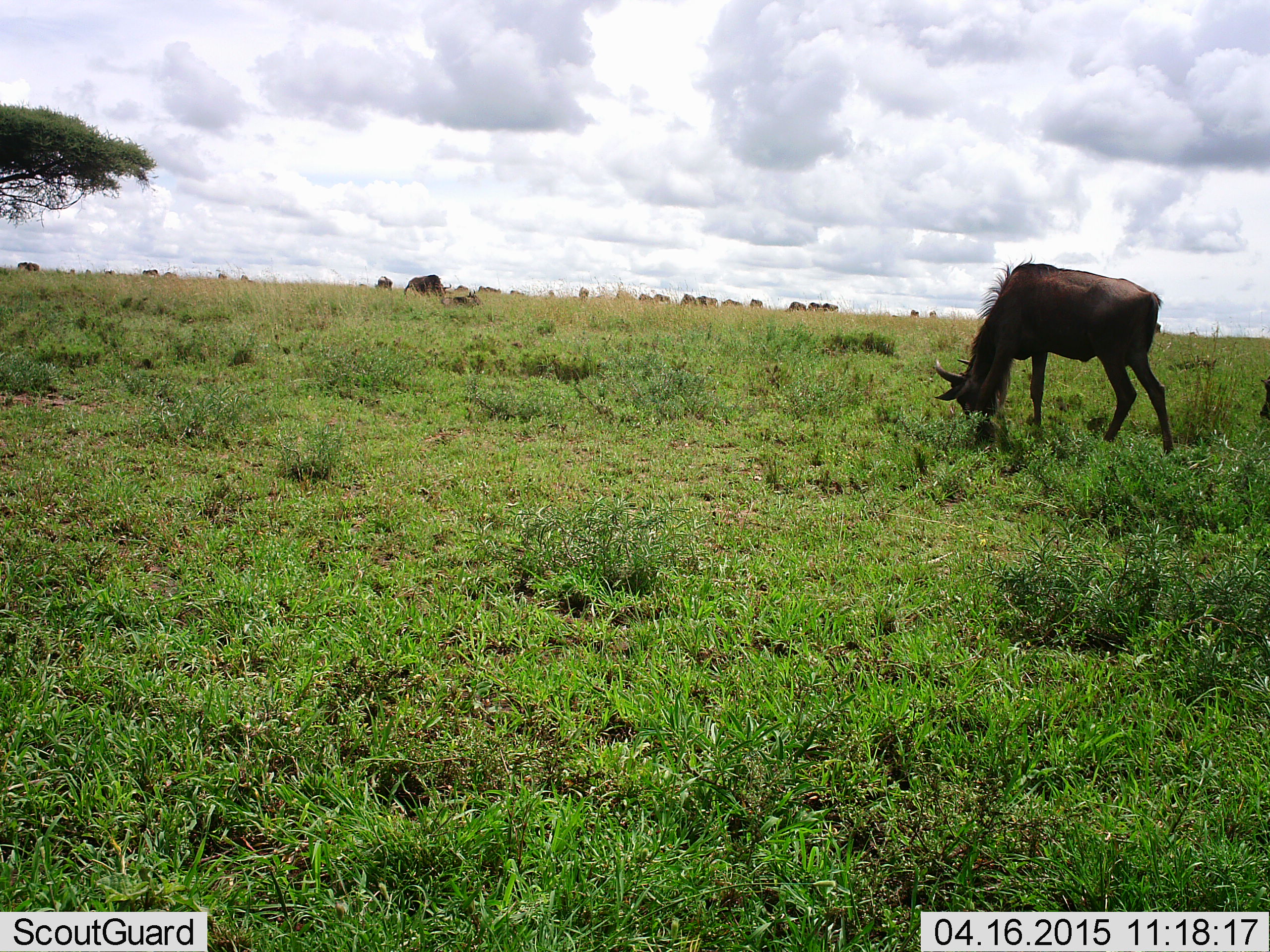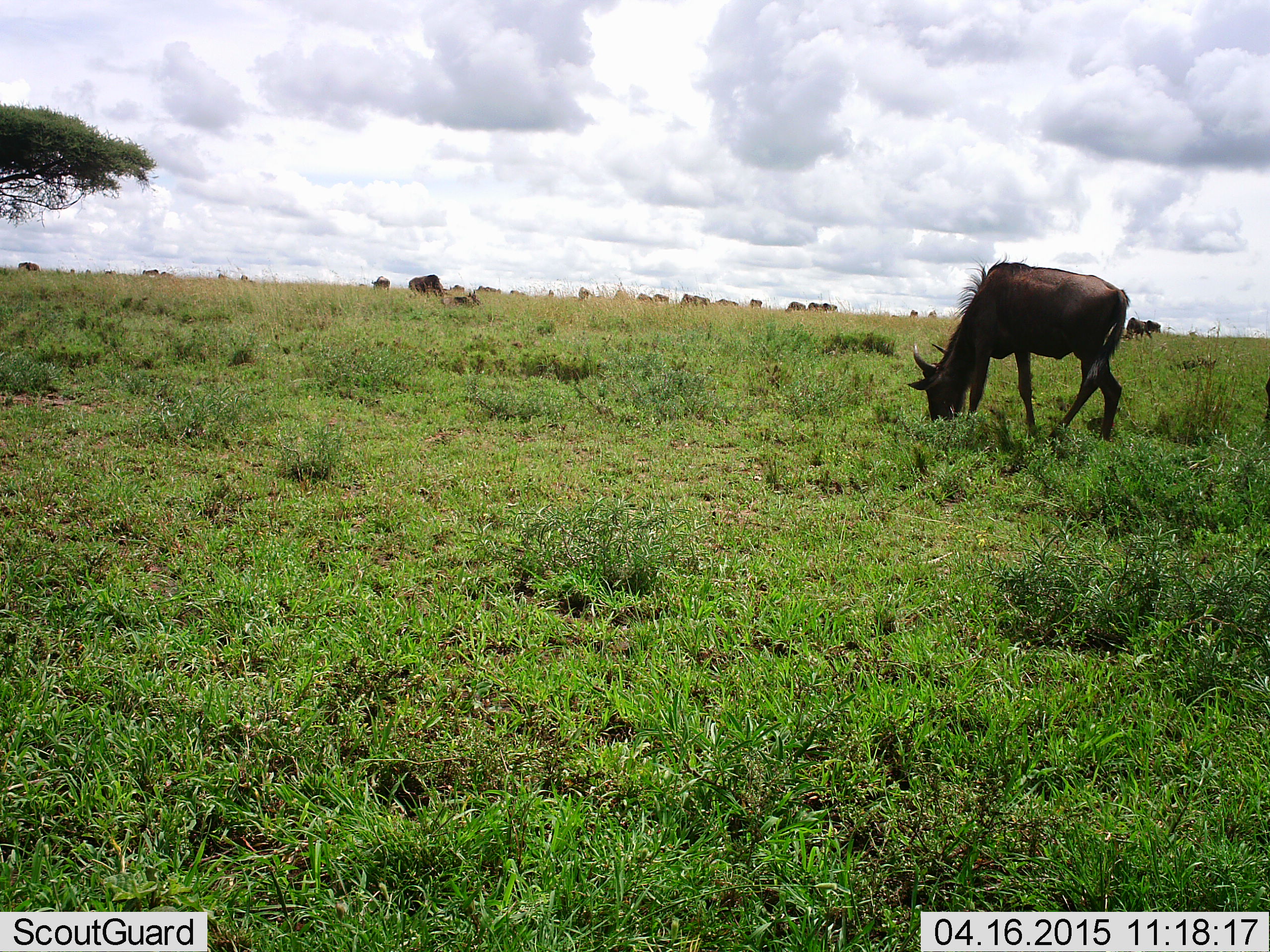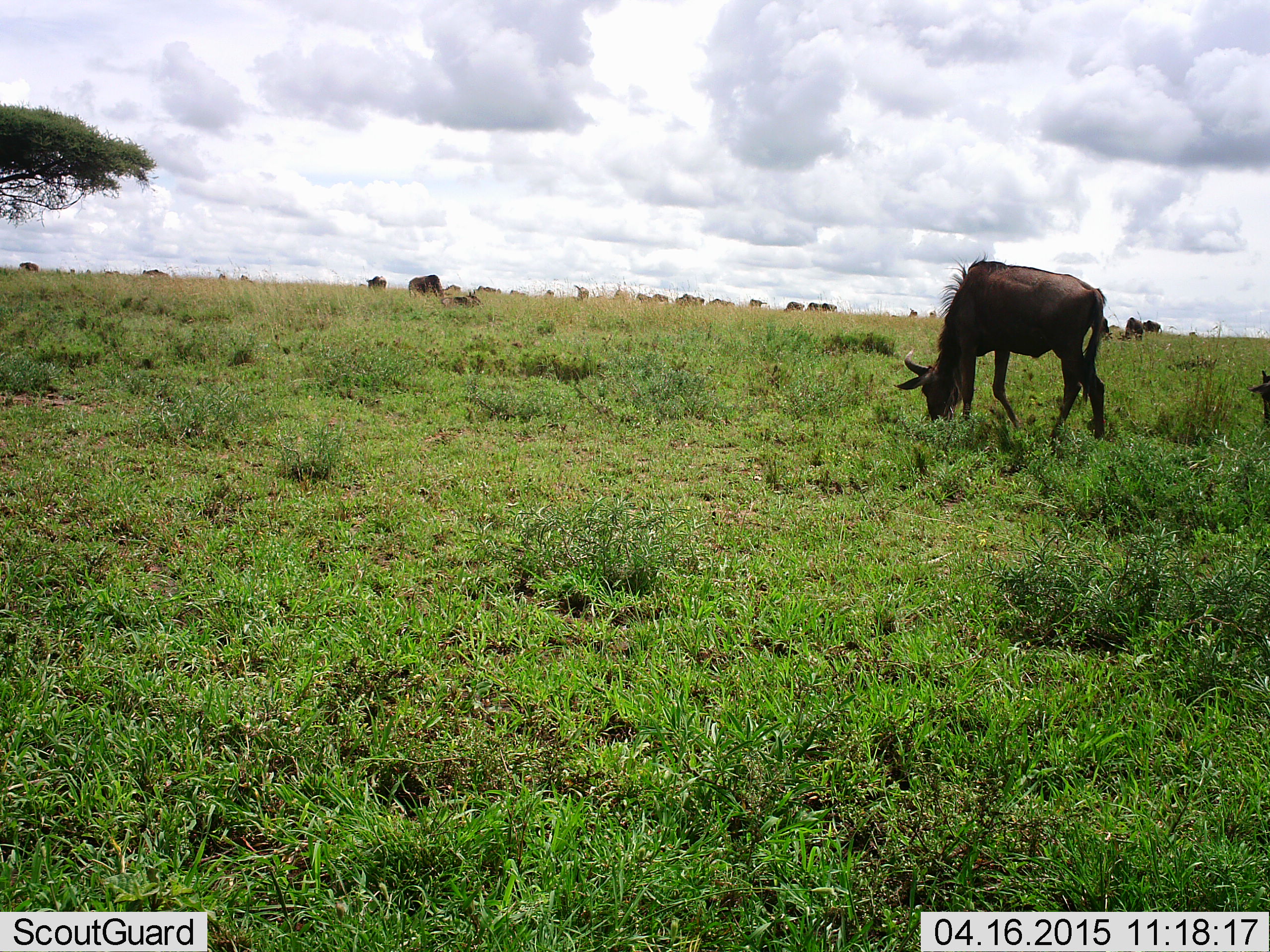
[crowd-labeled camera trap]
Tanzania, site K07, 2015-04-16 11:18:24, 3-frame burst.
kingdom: Animalia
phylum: Chordata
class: Mammalia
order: Artiodactyla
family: Bovidae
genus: Connochaetes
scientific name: Connochaetes taurinus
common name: blue wildebeest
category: wildebeest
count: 11-50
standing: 30%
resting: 30%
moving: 70%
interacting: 0%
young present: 10%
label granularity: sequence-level